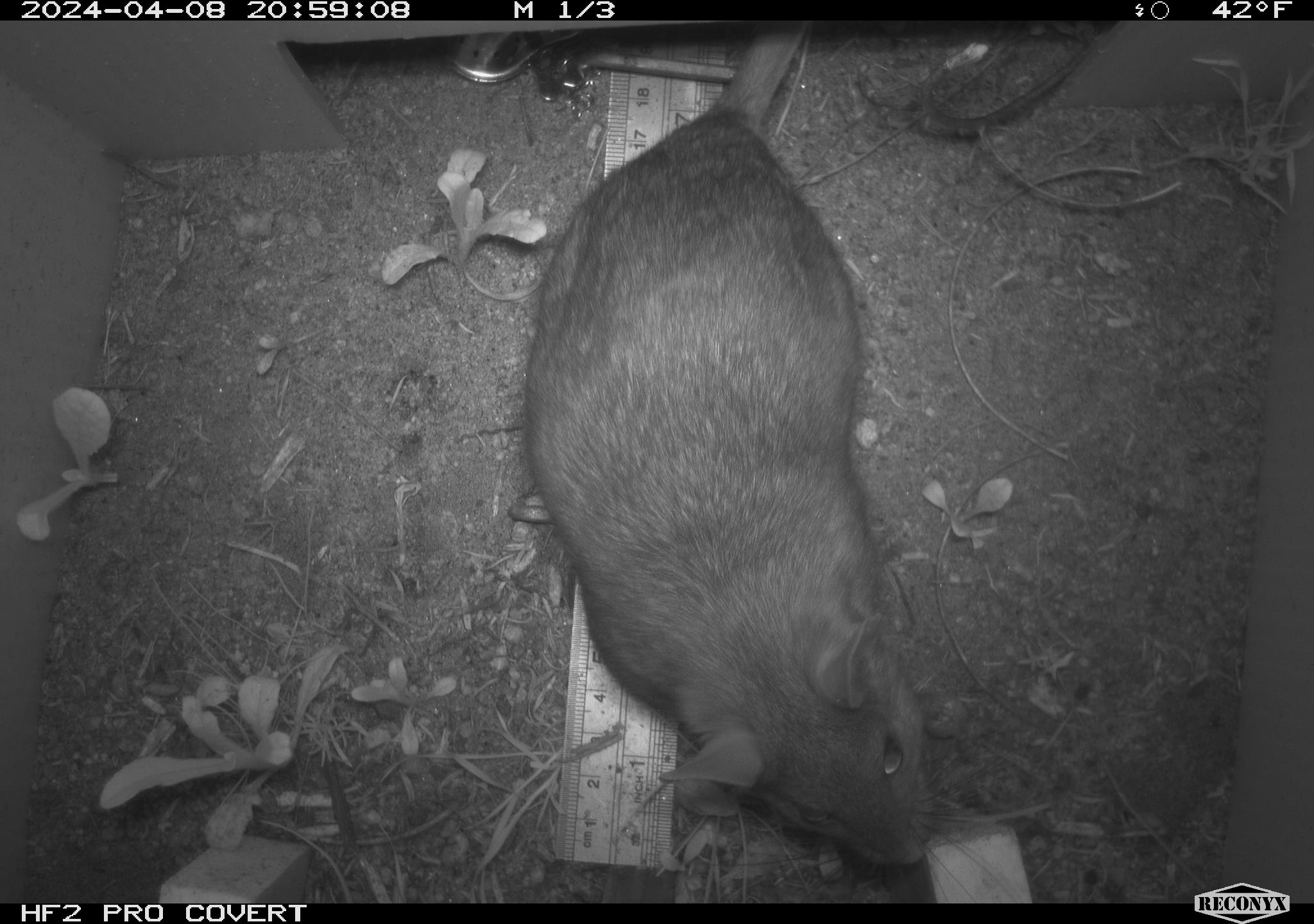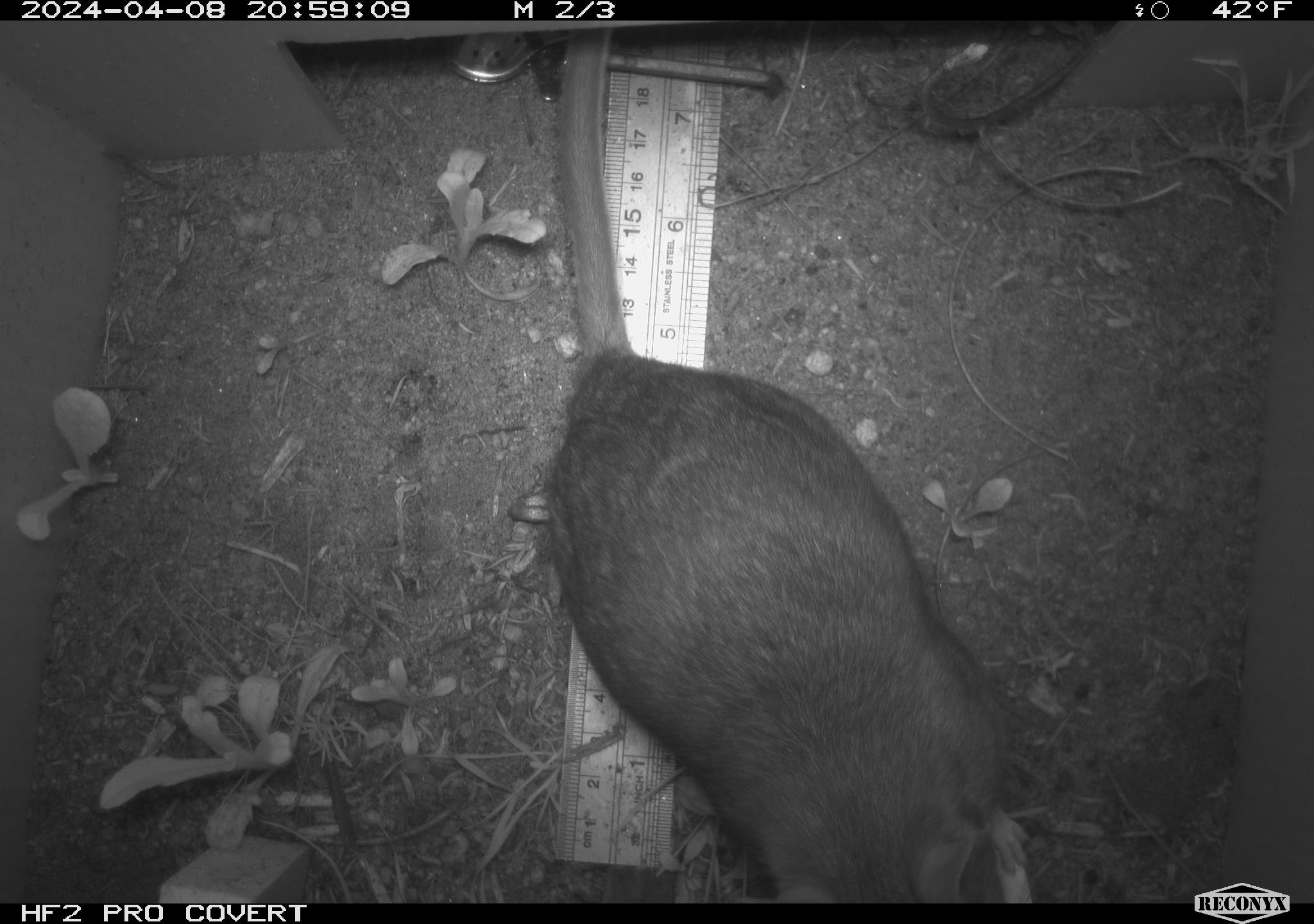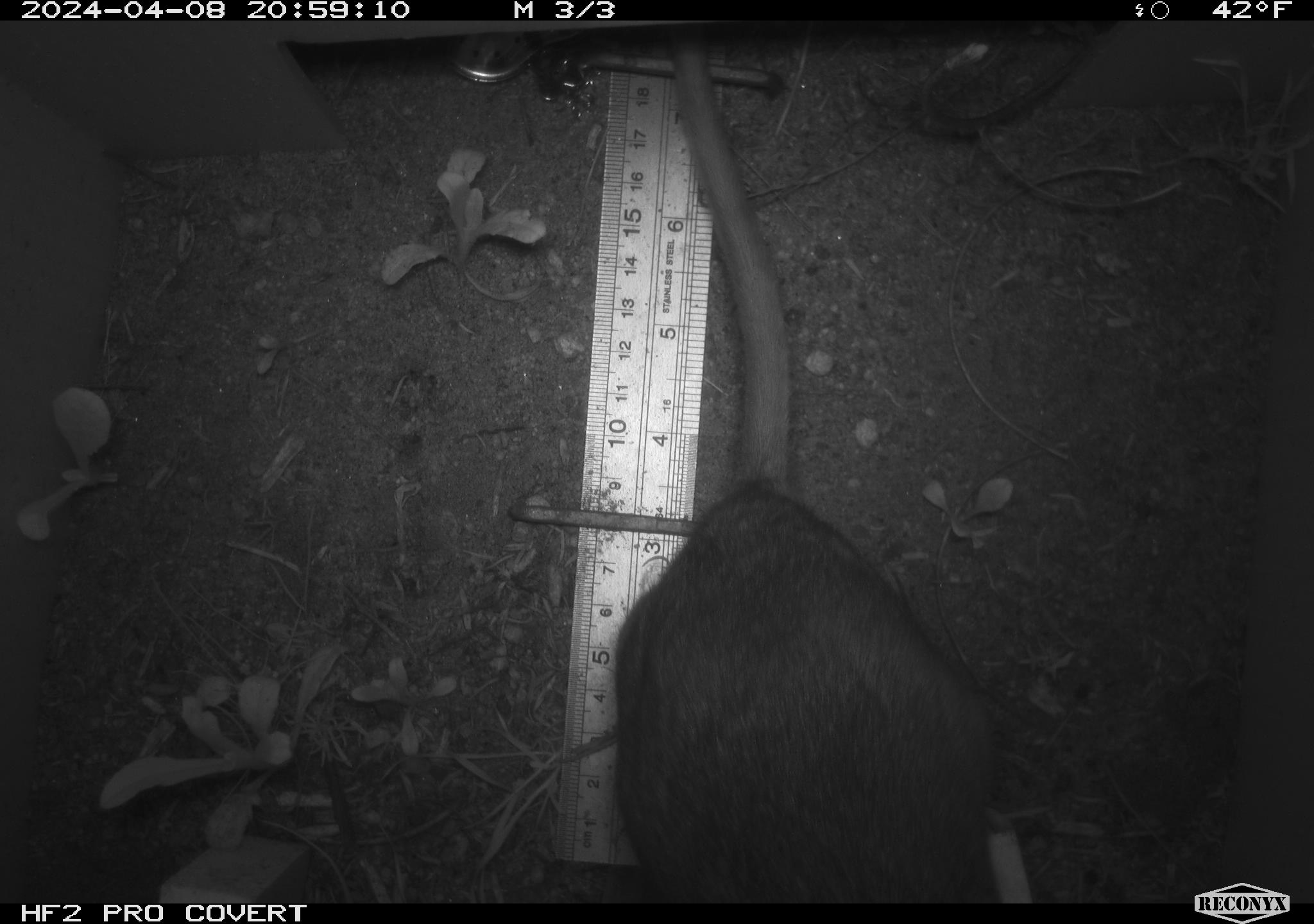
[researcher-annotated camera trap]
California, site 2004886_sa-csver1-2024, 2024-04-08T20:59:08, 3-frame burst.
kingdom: Animalia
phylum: Chordata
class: Mammalia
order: Rodentia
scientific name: Rodentia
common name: rodent